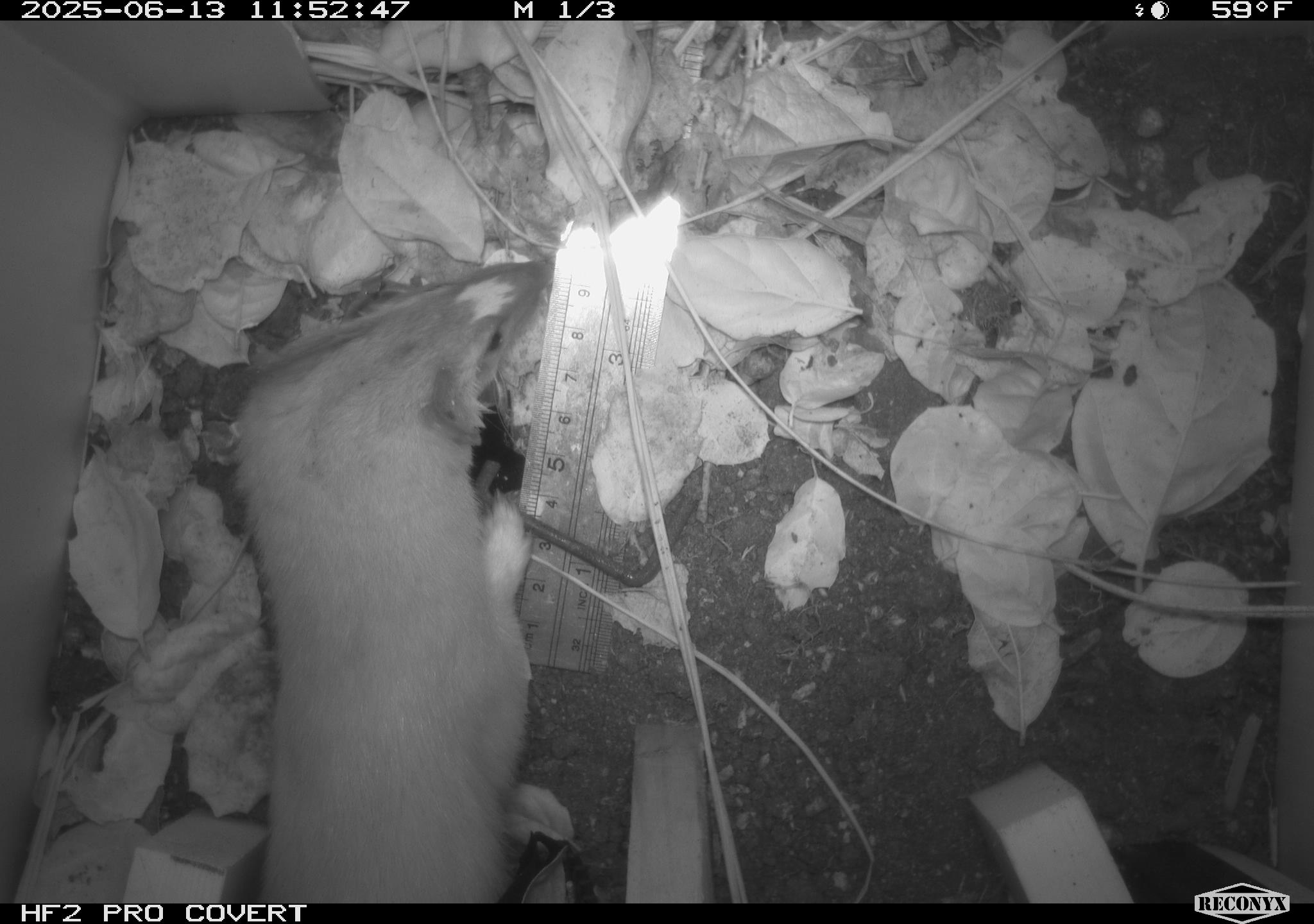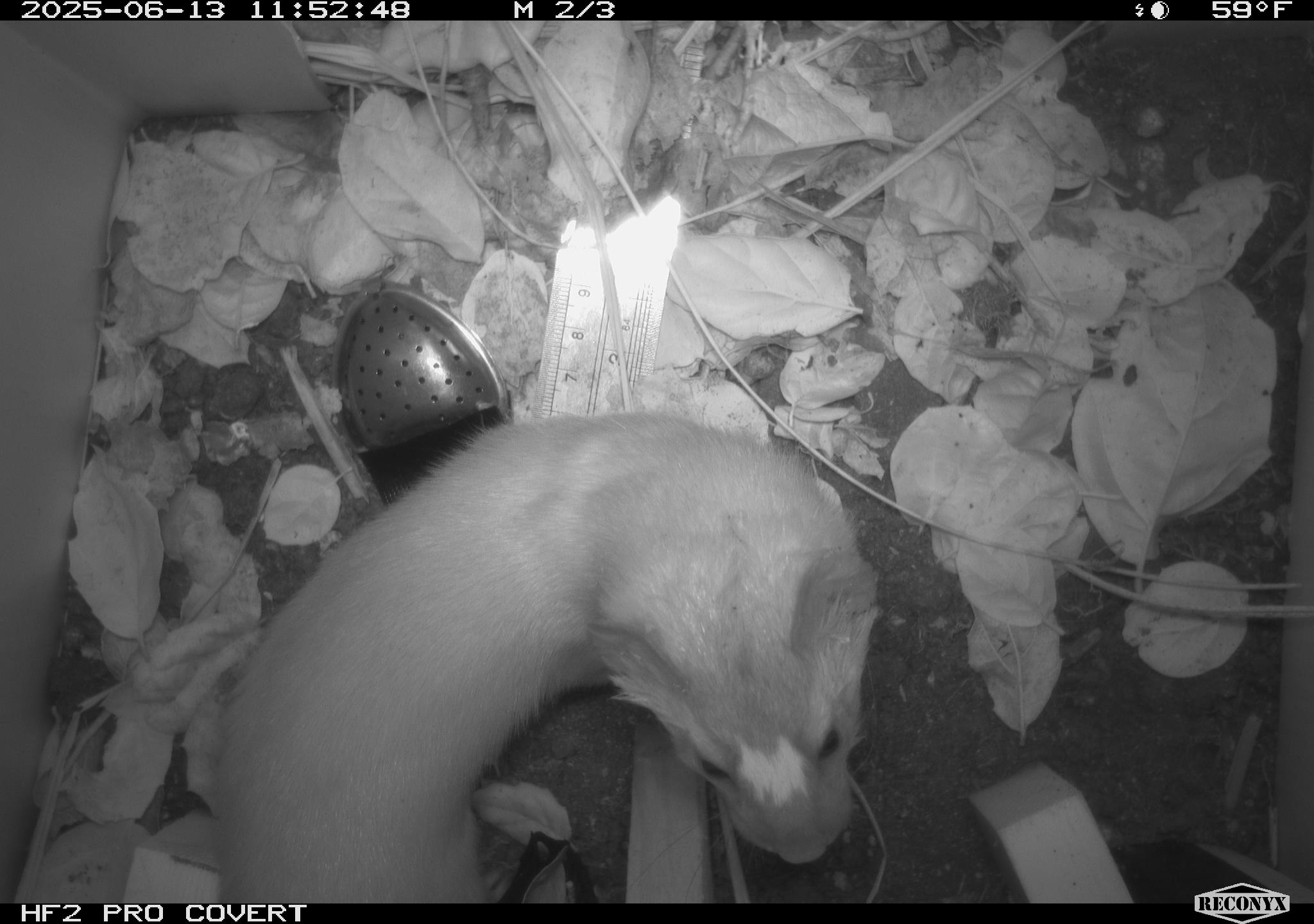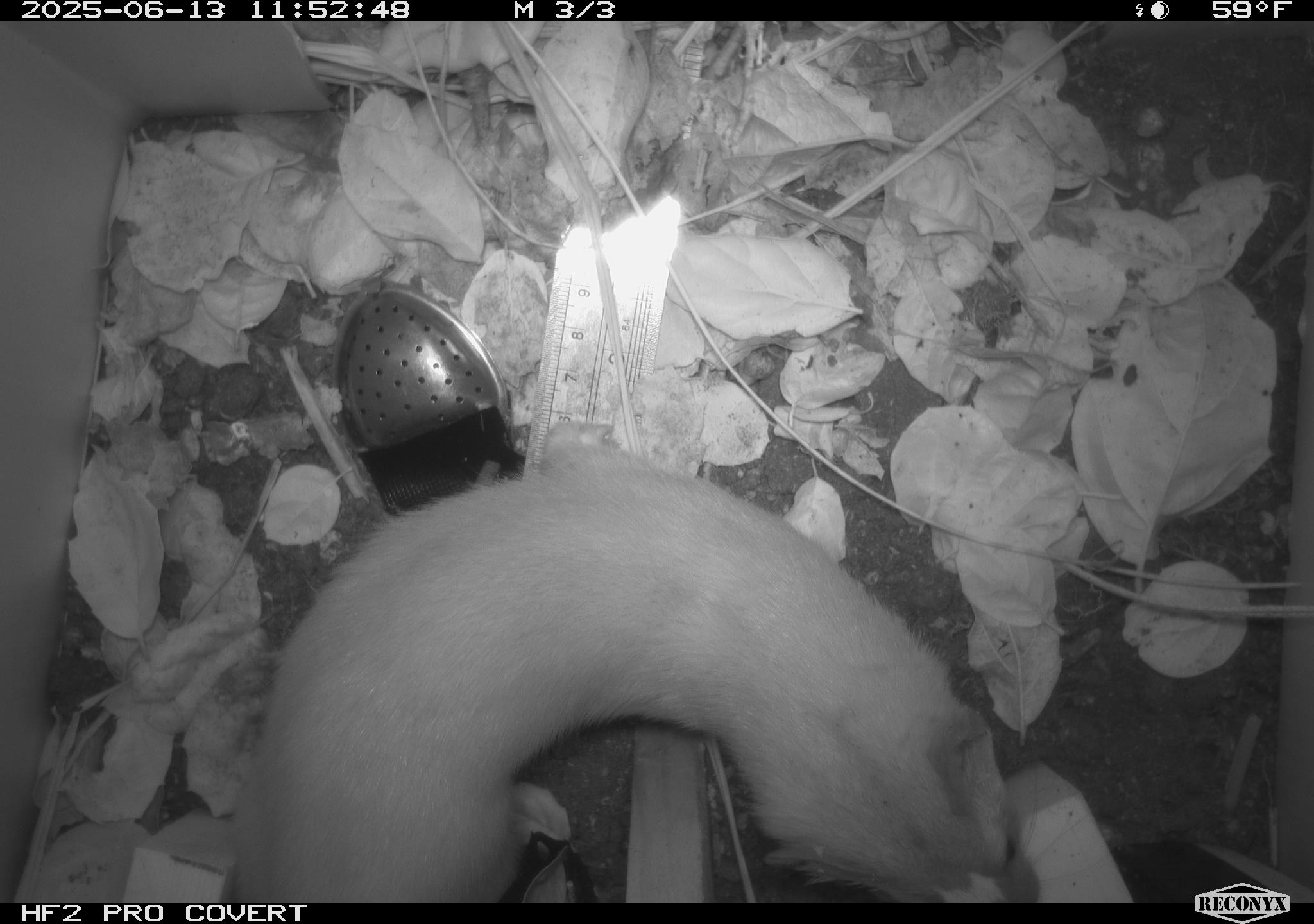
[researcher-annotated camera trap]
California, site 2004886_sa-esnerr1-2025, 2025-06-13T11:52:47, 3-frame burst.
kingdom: Animalia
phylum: Chordata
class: Mammalia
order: Carnivora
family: Mustelidae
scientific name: Mustelinae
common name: true weasels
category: mustelinae subfamily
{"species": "mustelinae subfamily (true weasels) (Mustelinae)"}